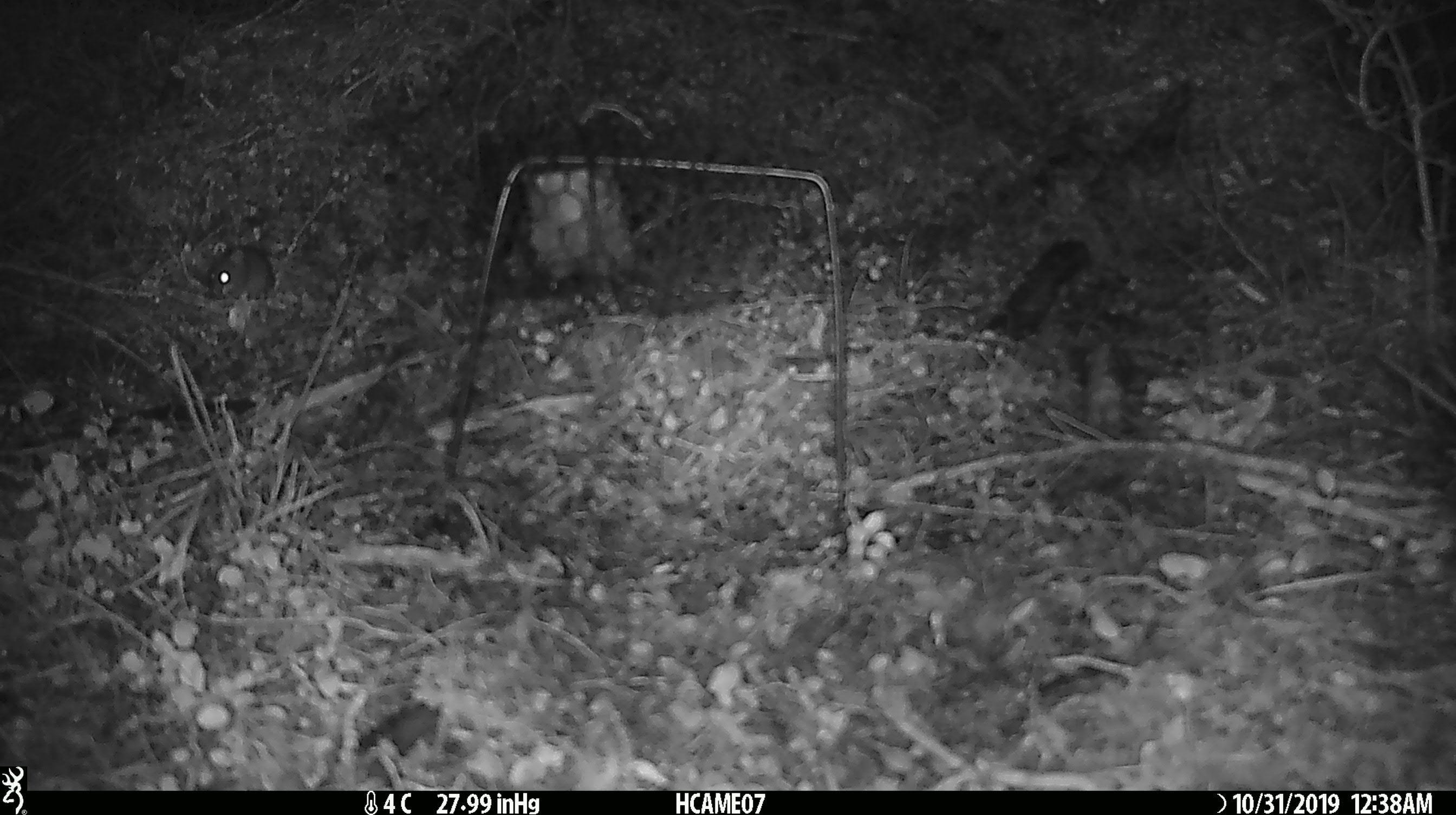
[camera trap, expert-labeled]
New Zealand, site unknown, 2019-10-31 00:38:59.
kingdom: Animalia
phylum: Chordata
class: Mammalia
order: Rodentia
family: Muridae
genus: Mus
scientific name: Mus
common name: mouse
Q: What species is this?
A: Mouse (Mus).